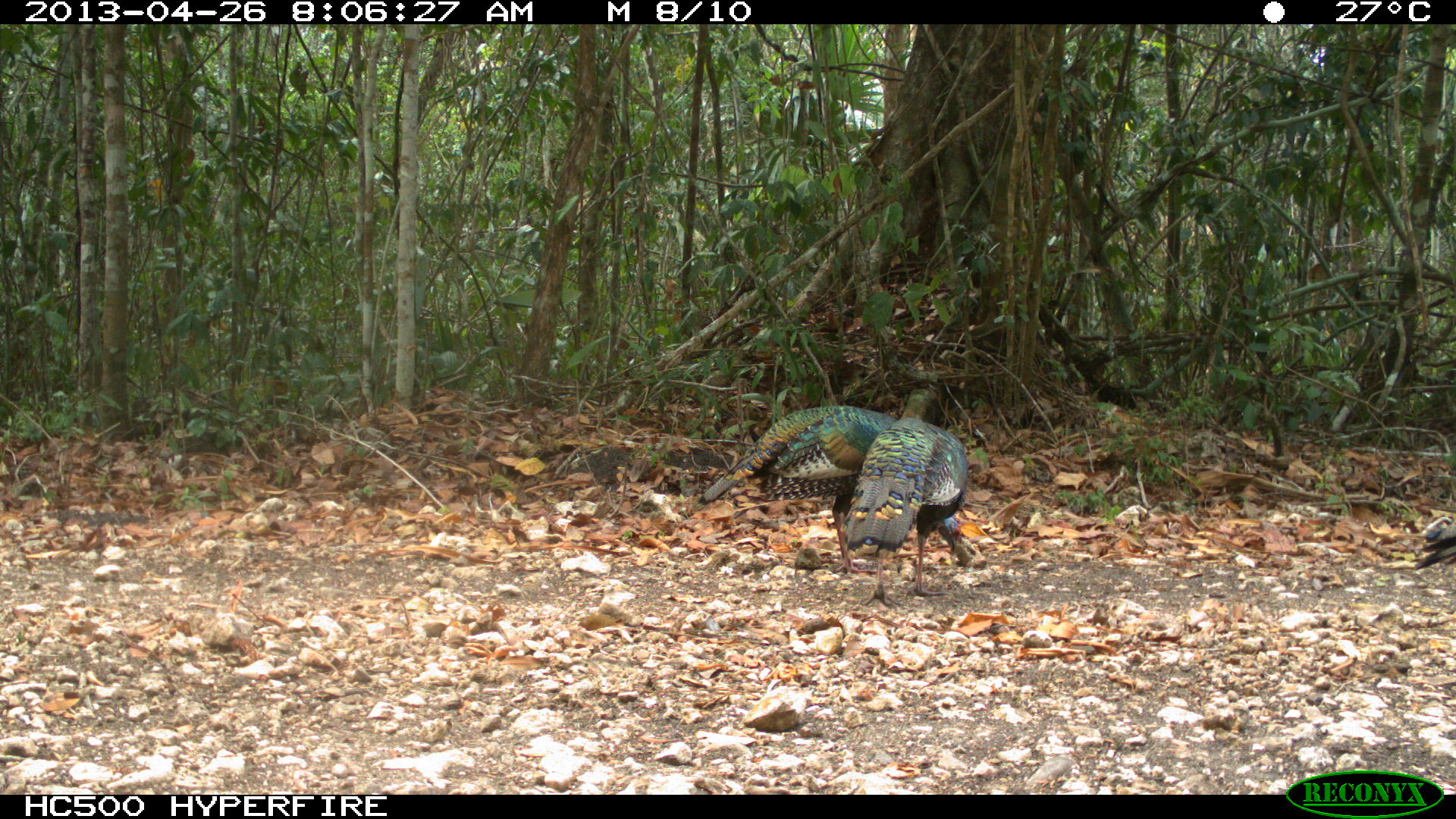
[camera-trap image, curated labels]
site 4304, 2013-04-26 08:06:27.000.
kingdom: Animalia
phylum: Chordata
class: Aves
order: Galliformes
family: Phasianidae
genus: Meleagris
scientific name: Meleagris ocellata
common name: ocellated turkey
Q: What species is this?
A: Meleagris ocellata (ocellated turkey).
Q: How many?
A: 3.